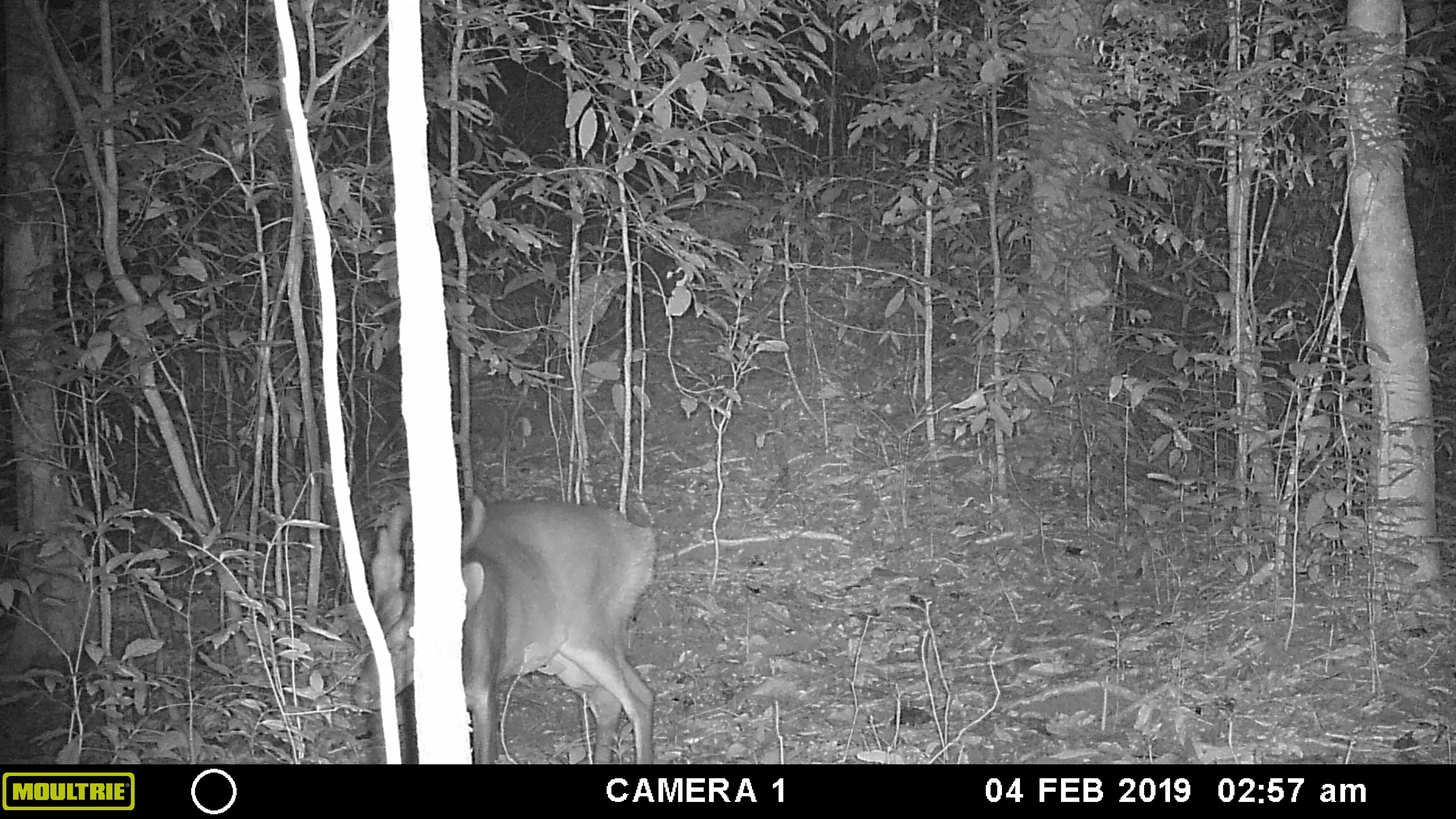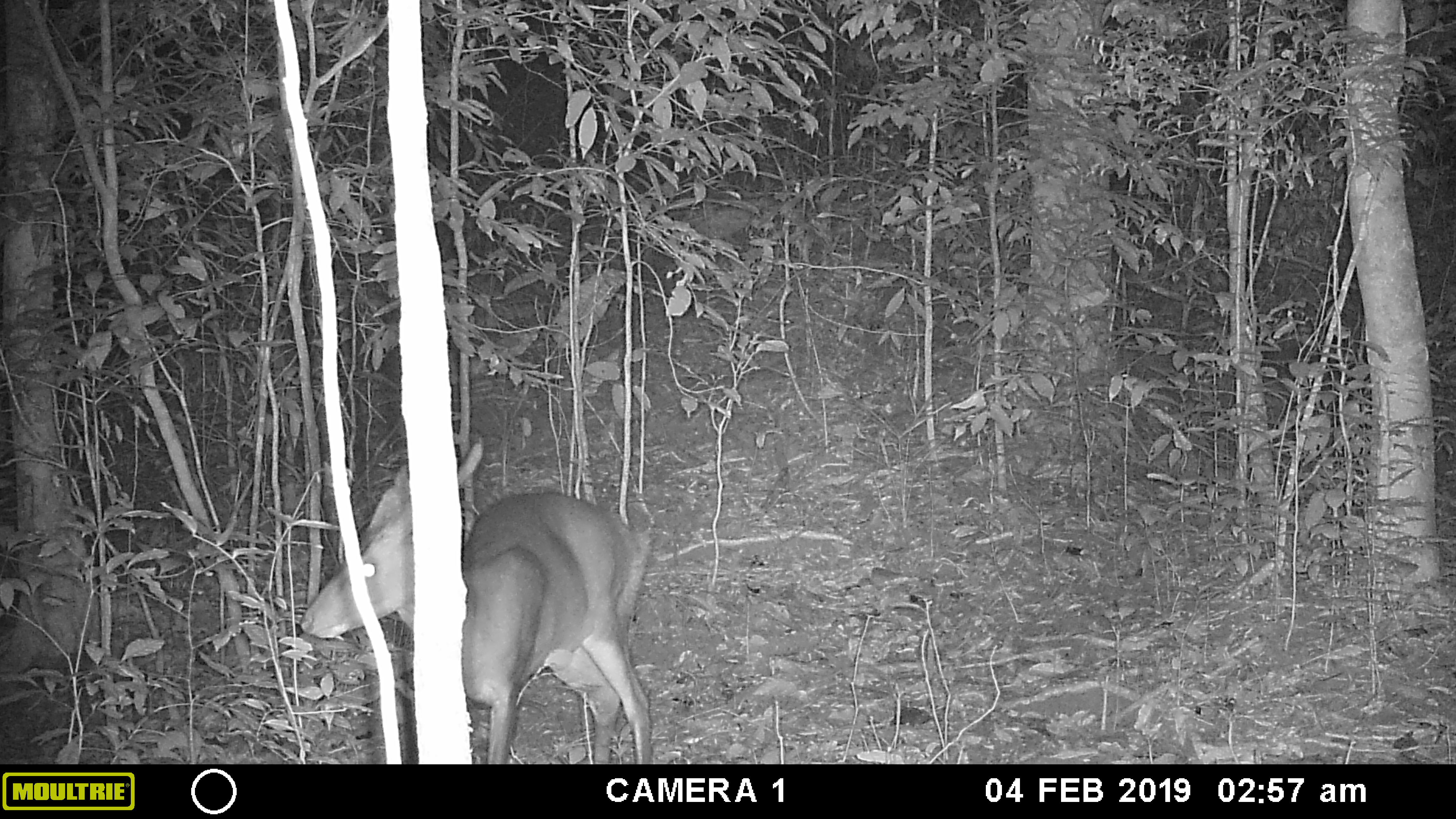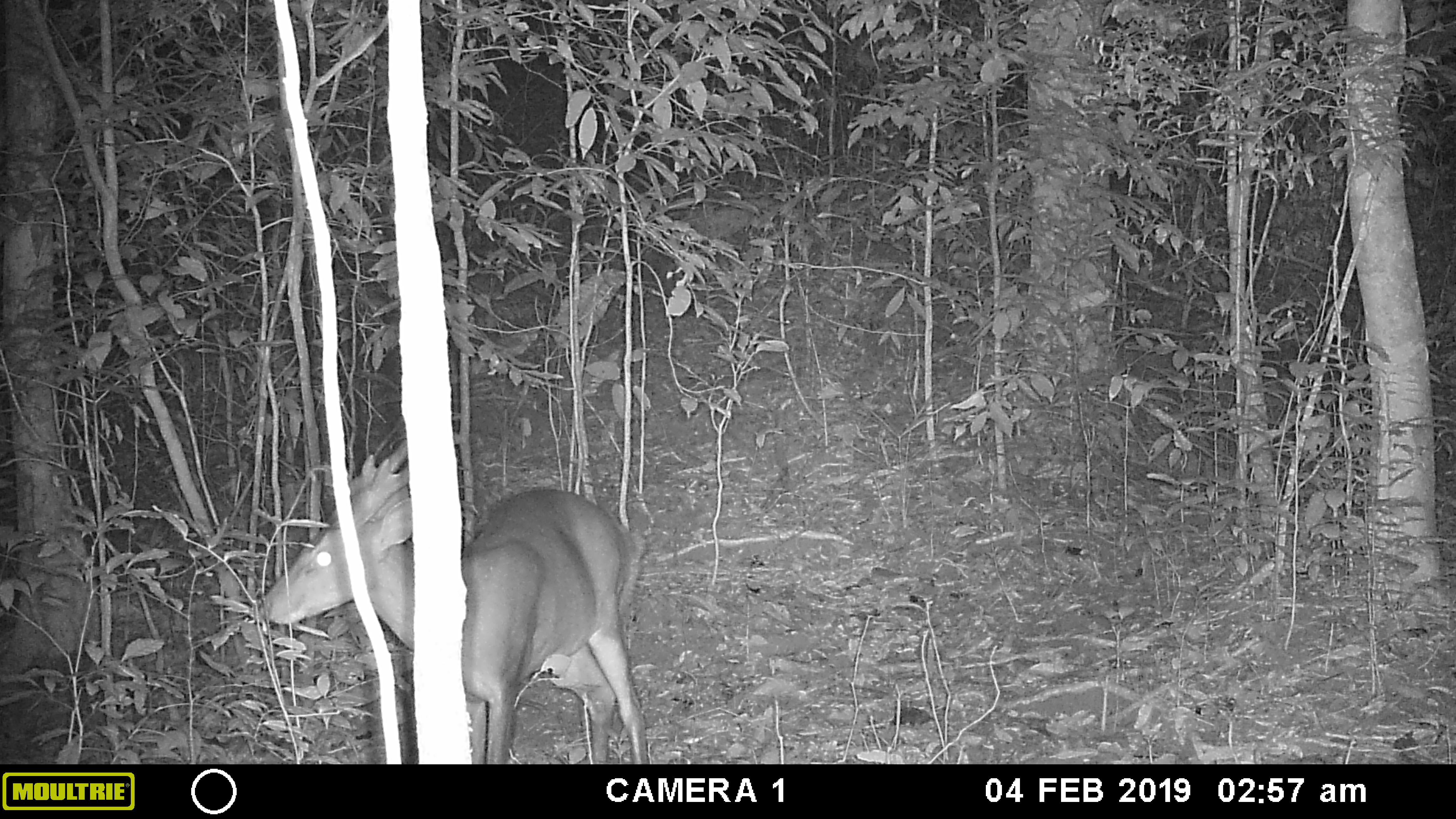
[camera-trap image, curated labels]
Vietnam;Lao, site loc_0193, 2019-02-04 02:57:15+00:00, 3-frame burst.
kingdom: Animalia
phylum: Chordata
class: Mammalia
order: Artiodactyla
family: Cervidae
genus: Muntiacus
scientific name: Muntiacus vuquangensis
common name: large-antlered muntjac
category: large antlered muntjac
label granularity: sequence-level